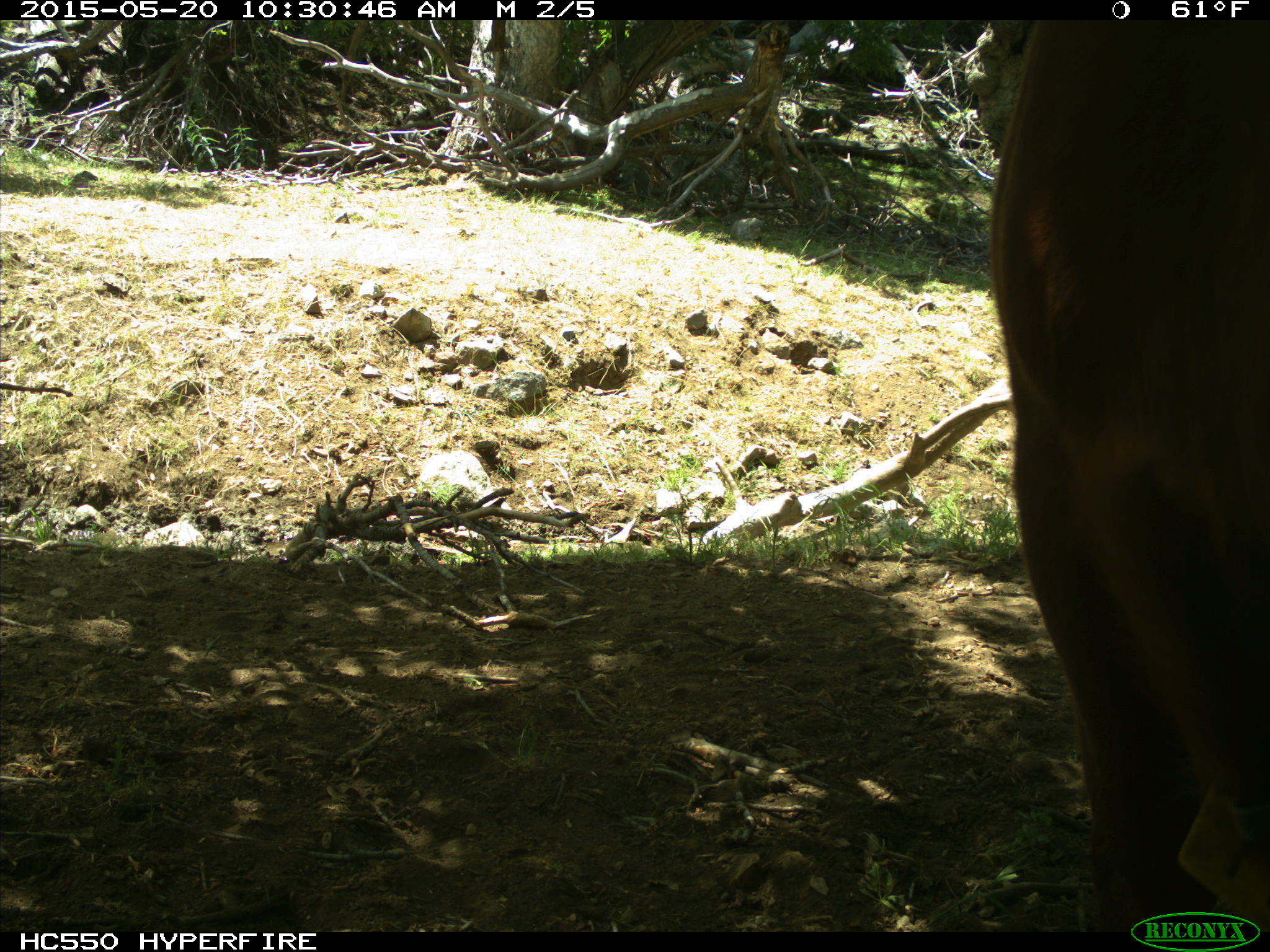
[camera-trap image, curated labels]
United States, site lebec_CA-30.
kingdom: Animalia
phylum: Chordata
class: Mammalia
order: Artiodactyla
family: Bovidae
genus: Bos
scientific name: Bos taurus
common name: domestic cow